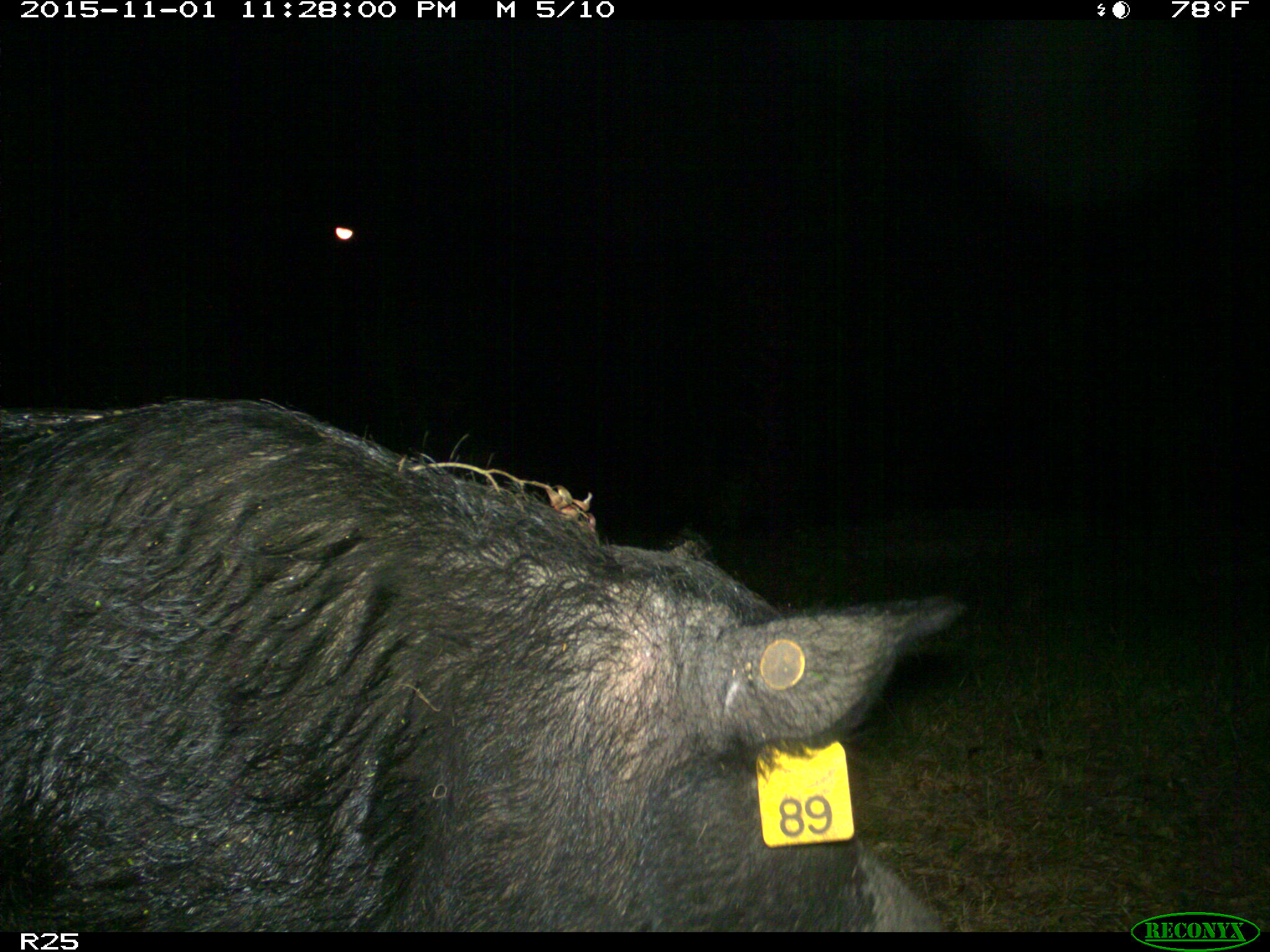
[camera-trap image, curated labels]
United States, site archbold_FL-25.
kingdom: Animalia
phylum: Chordata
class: Mammalia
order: Artiodactyla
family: Suidae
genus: Sus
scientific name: Sus scrofa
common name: wild boar